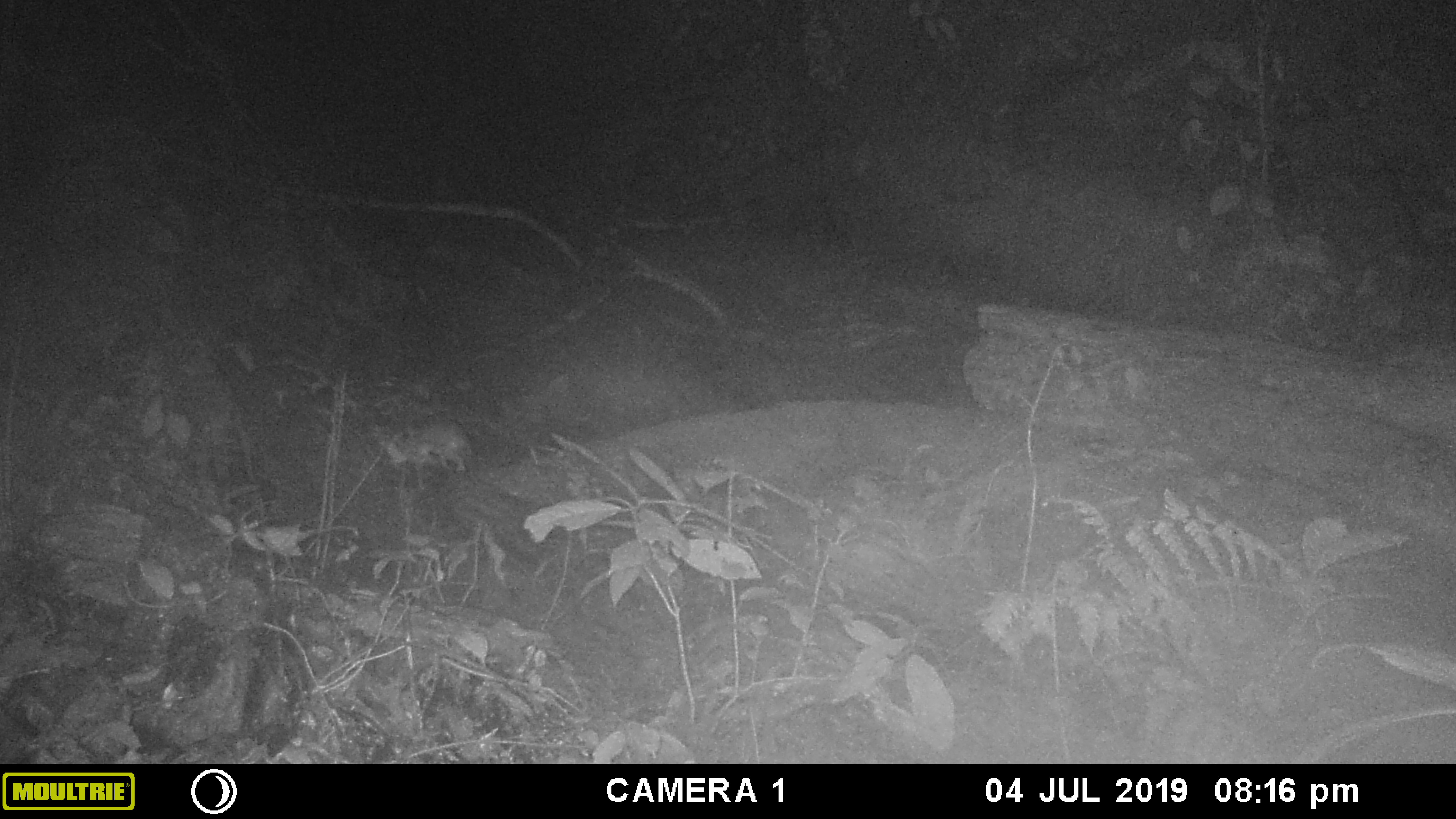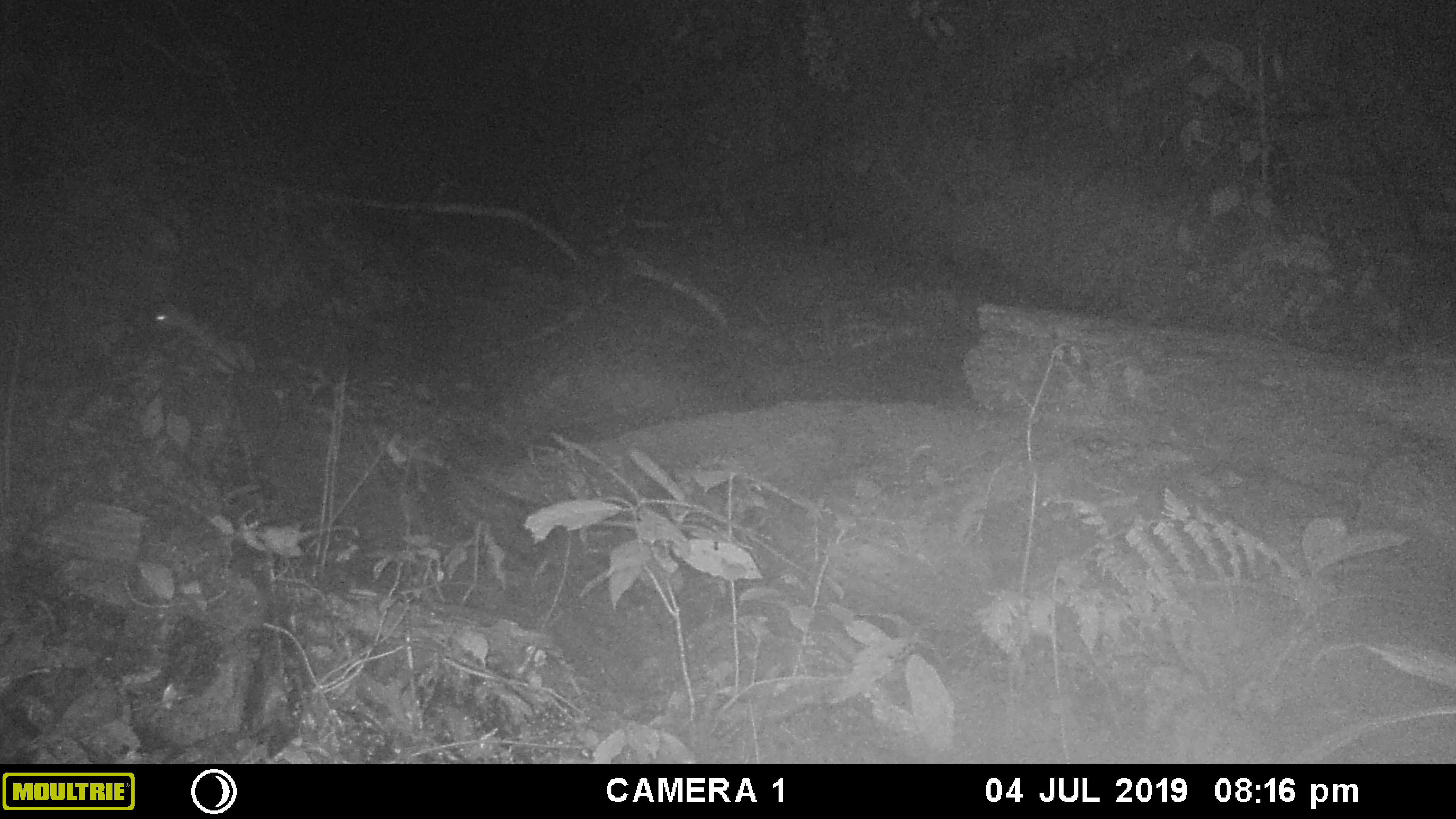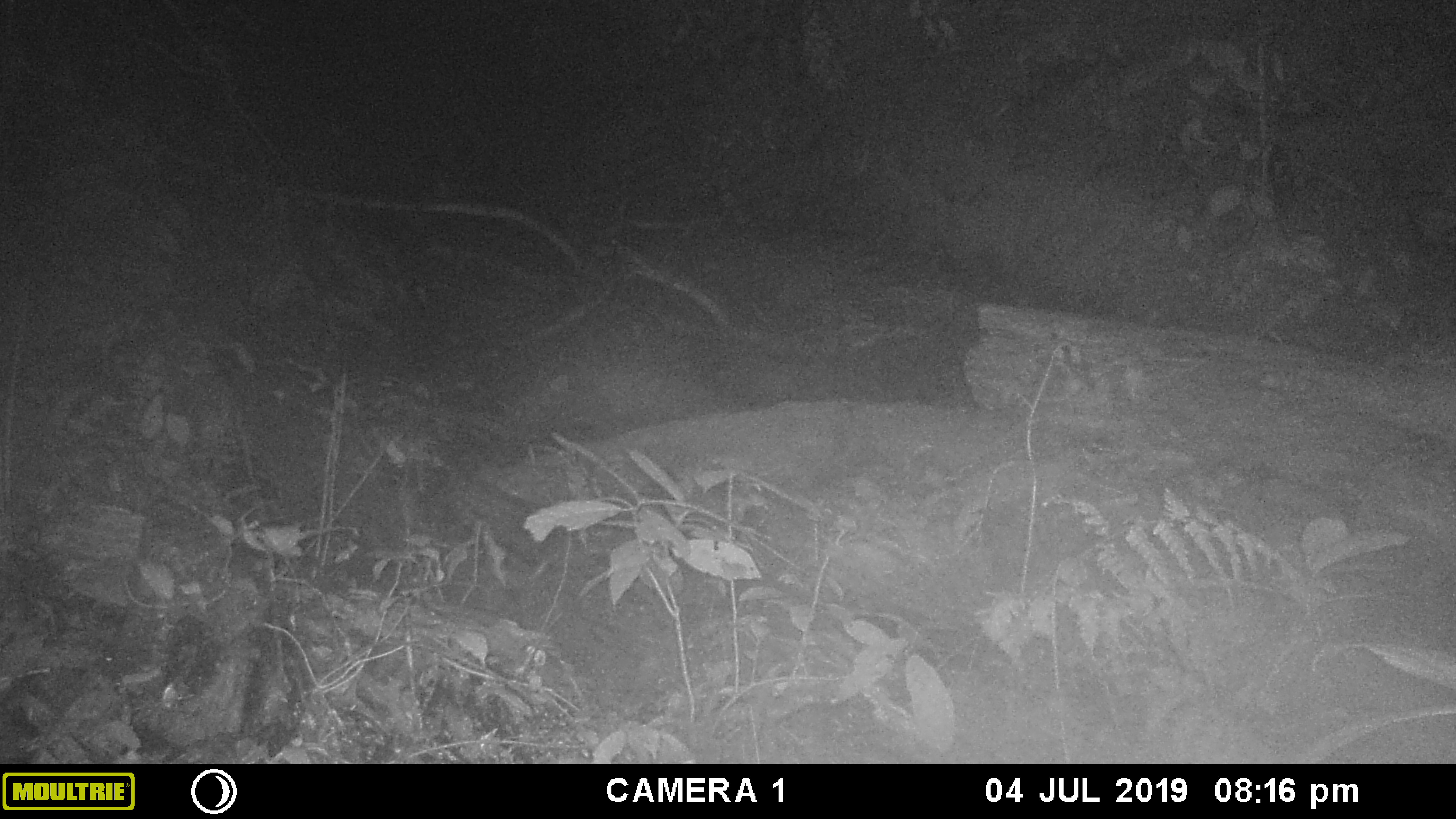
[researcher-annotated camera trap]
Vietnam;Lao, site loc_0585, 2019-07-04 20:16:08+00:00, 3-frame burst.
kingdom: Animalia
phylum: Chordata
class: Mammalia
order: Rodentia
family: Muridae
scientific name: Muridae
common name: old-world mice and rats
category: unidentified murid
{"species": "unidentified murid (old-world mice and rats) (Muridae)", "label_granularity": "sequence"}